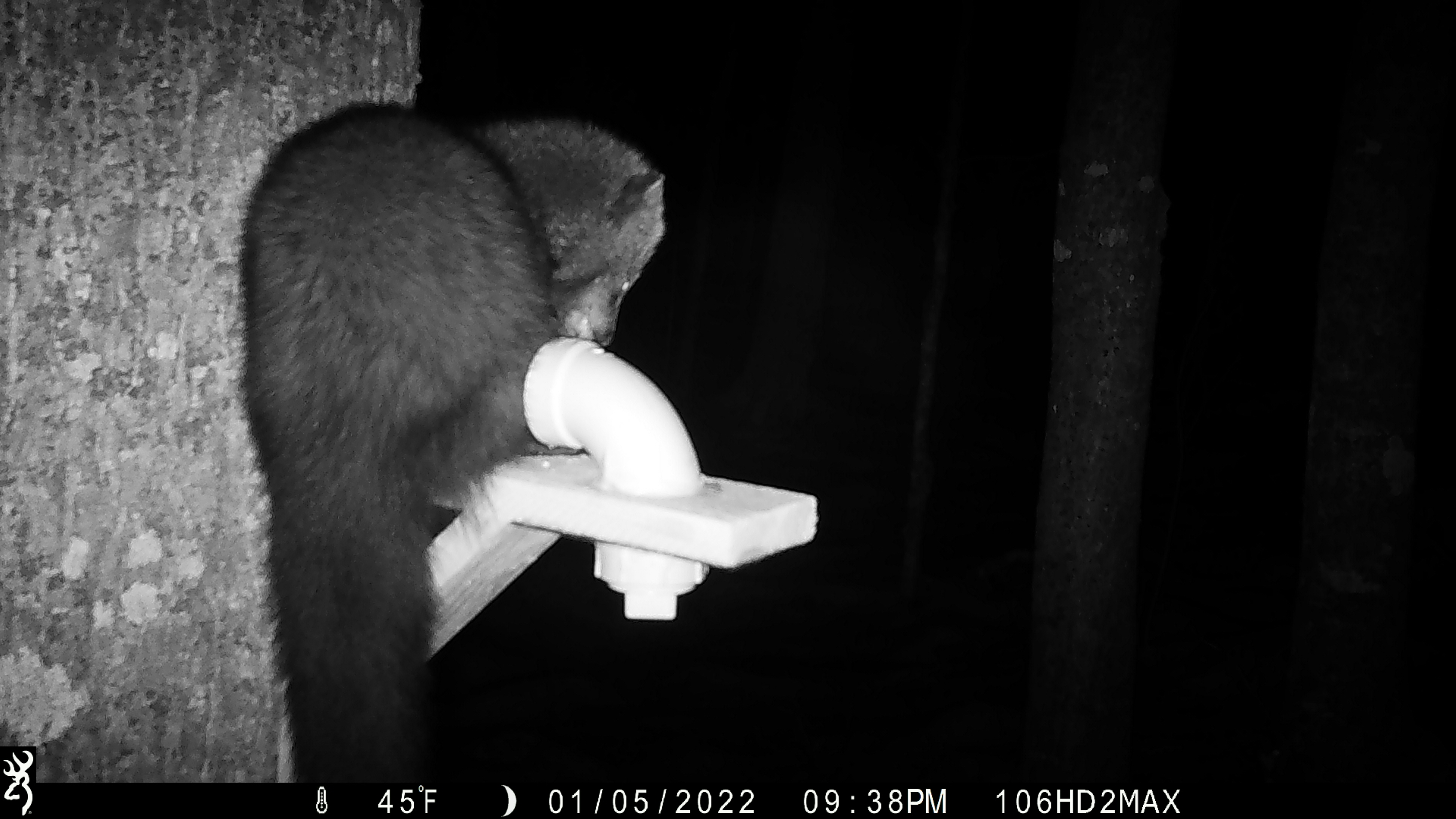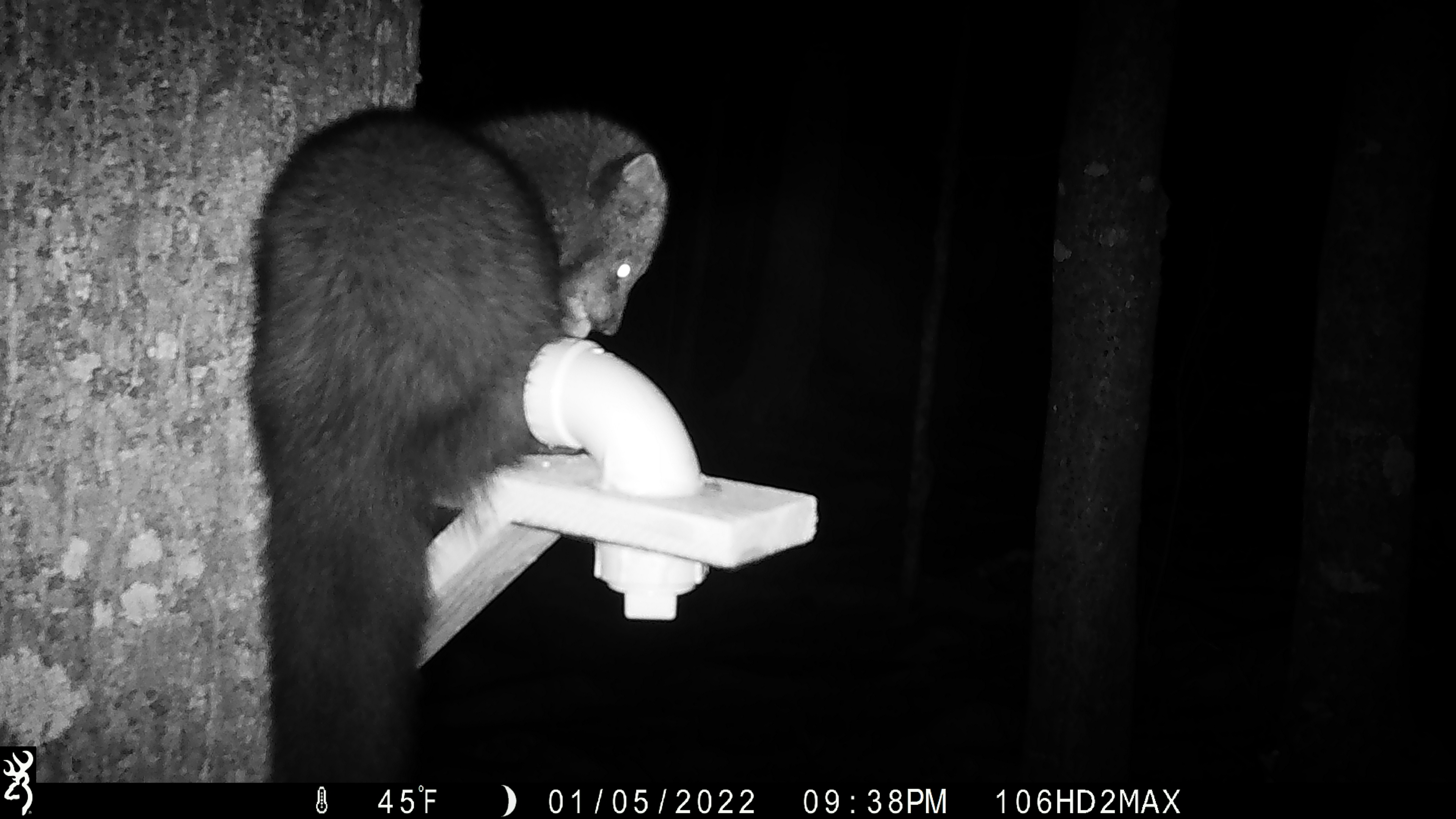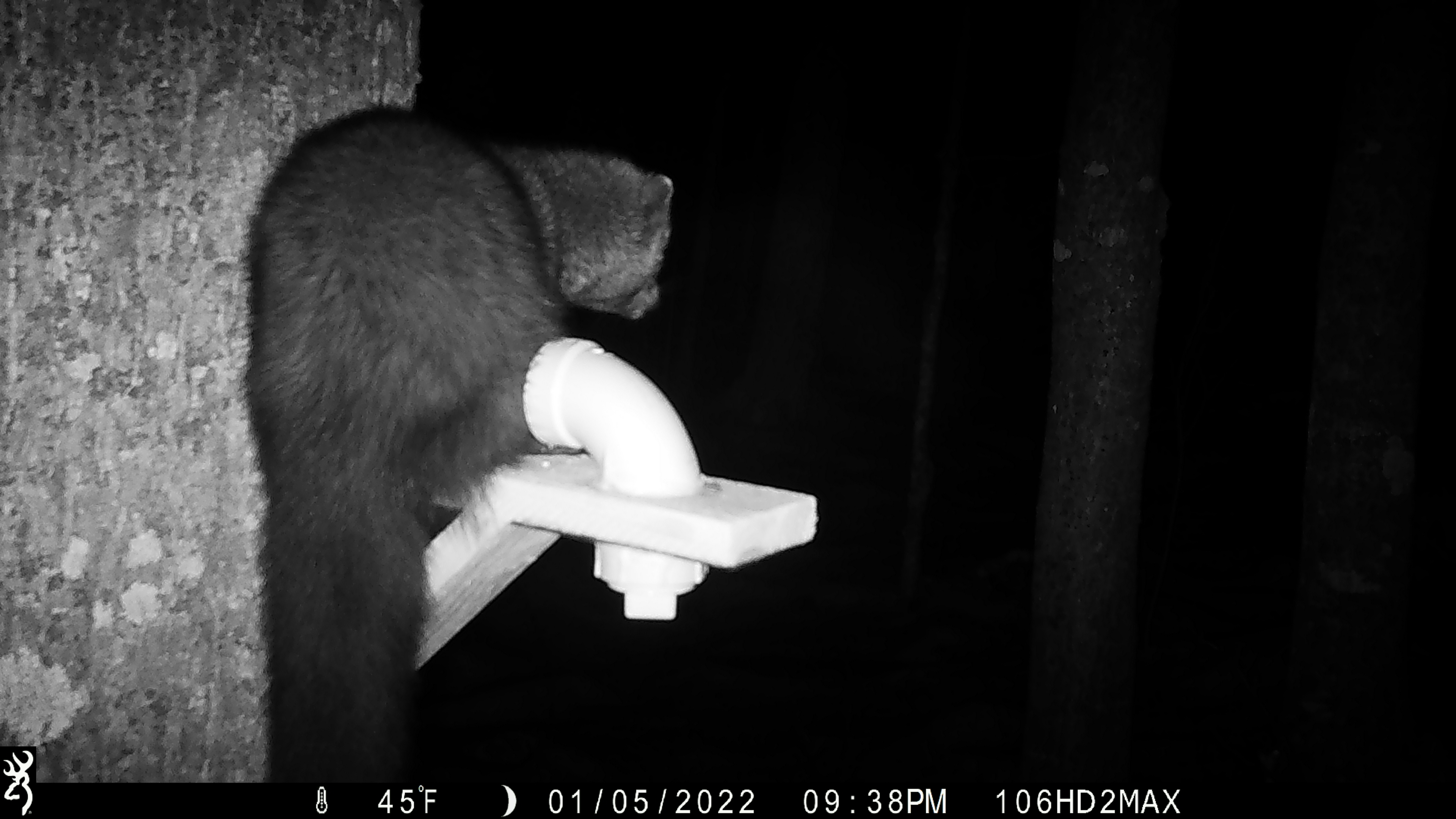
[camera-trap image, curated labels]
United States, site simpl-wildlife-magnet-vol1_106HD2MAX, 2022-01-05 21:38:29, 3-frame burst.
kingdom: Animalia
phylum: Chordata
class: Mammalia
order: Carnivora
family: Mustelidae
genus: Pekania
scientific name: Pekania pennanti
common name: fisher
Fisher (Pekania pennanti).